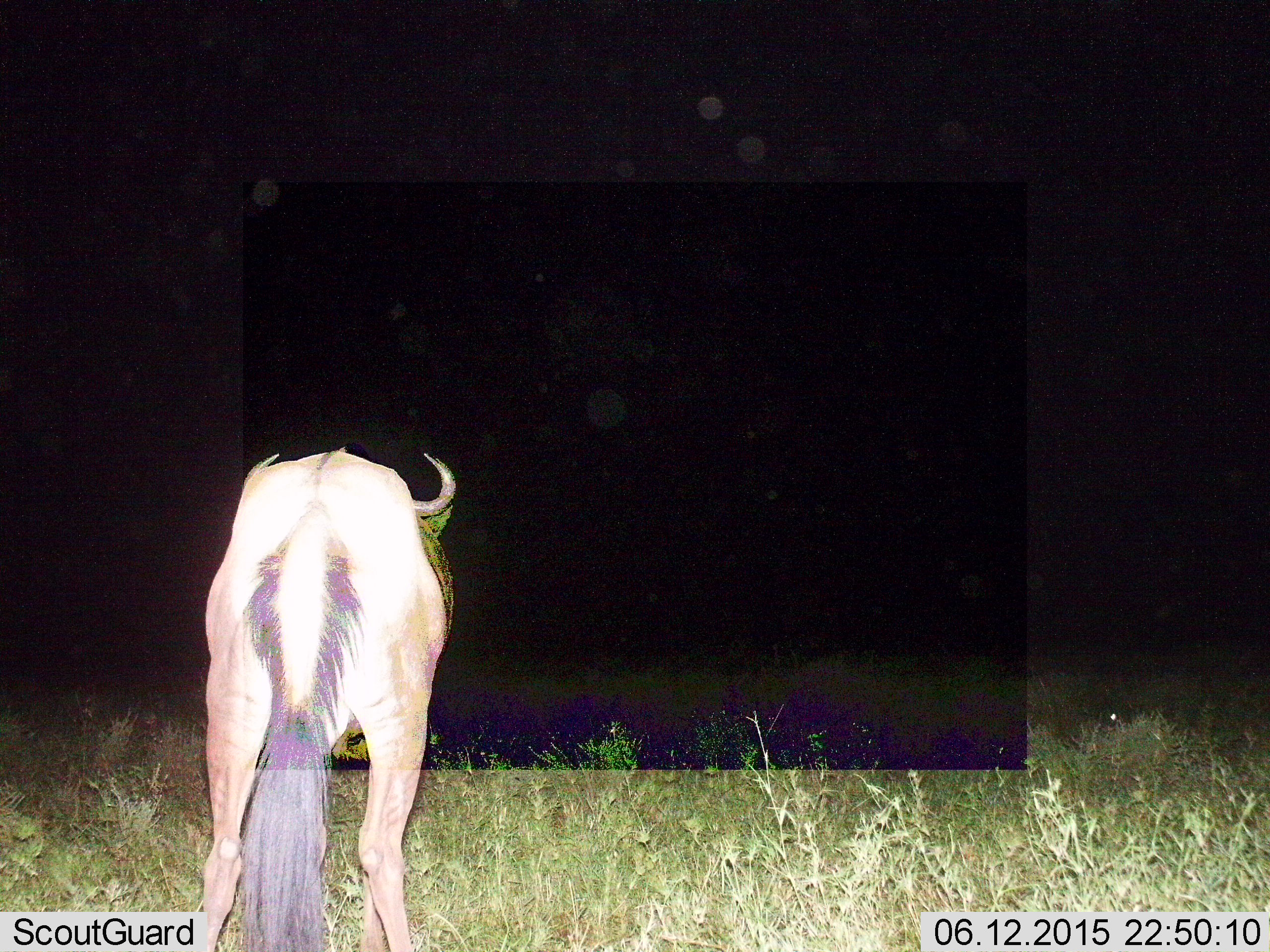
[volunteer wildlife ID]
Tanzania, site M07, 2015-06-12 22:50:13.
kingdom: Animalia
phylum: Chordata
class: Mammalia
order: Artiodactyla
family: Bovidae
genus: Connochaetes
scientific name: Connochaetes taurinus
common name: blue wildebeest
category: wildebeest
Wildebeest (blue wildebeest) (Connochaetes taurinus), count 1. Behavior (volunteer vote fractions): standing 40%, resting 0%, moving 60%, interacting 0%. Young present (vote fraction): 0%. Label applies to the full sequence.